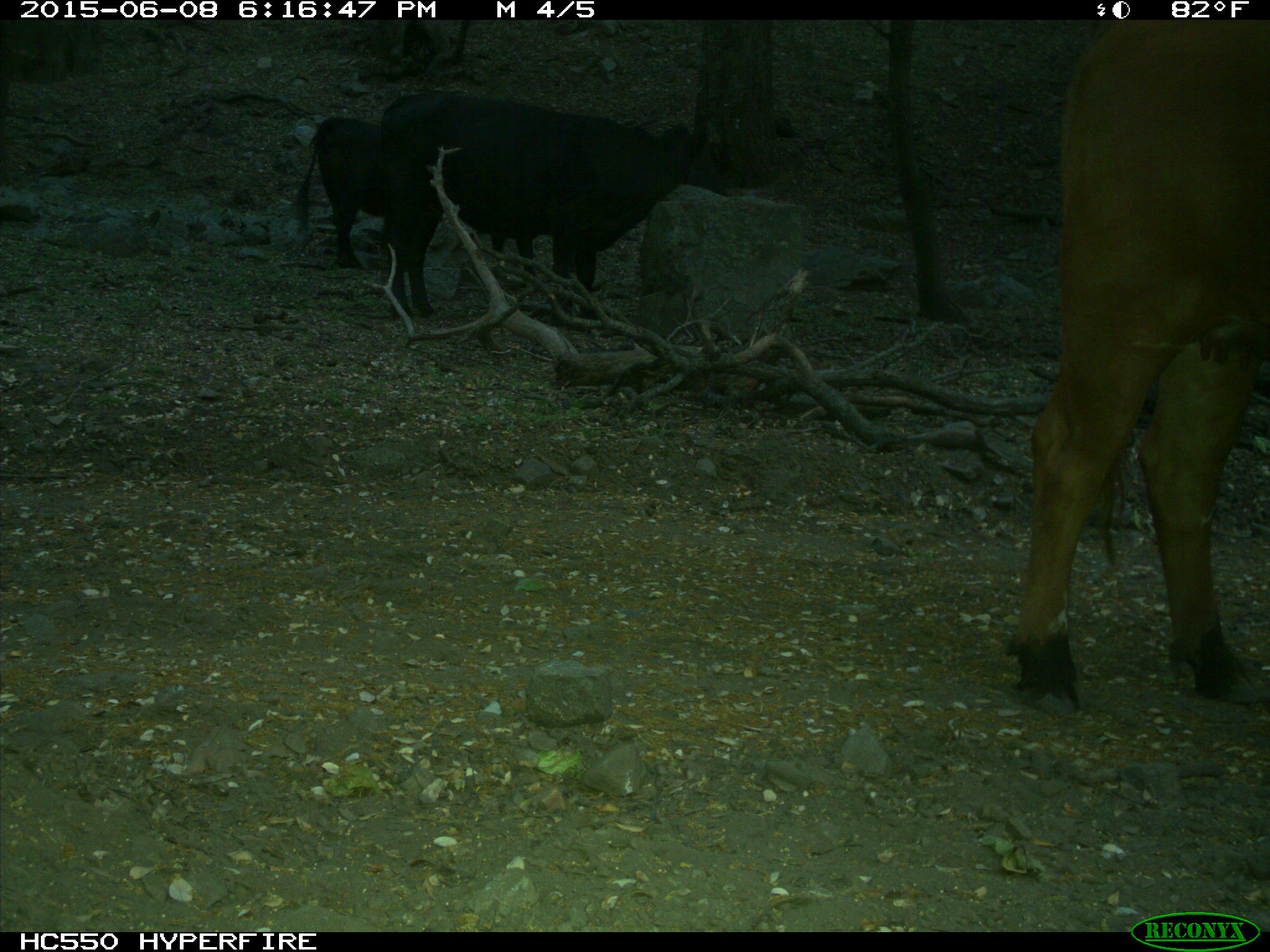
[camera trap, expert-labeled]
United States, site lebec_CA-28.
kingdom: Animalia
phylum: Chordata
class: Mammalia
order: Artiodactyla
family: Bovidae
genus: Bos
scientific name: Bos taurus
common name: domestic cow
Bos taurus (domestic cow).